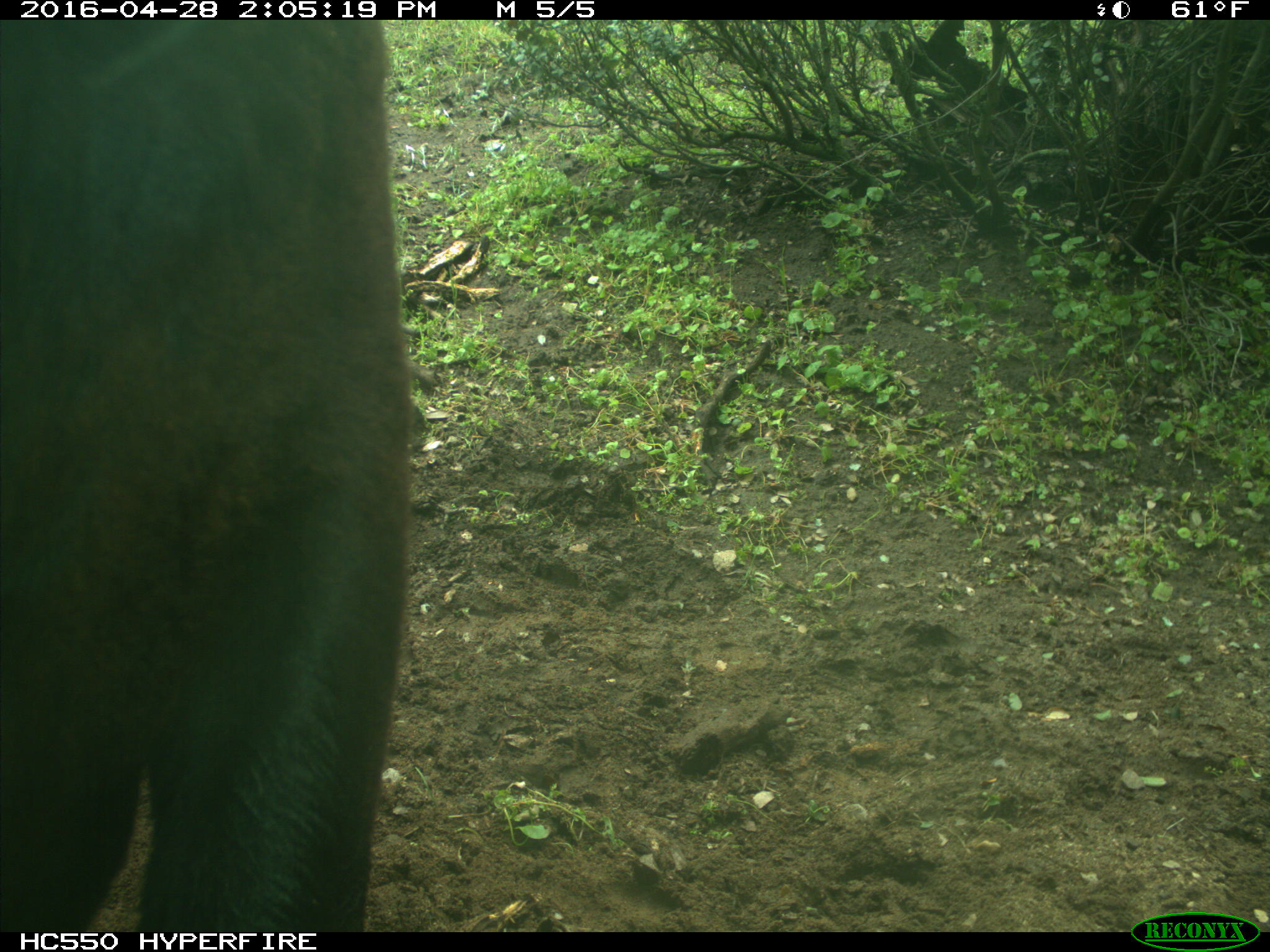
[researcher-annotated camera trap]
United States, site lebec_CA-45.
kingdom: Animalia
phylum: Chordata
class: Mammalia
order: Artiodactyla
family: Bovidae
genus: Bos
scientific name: Bos taurus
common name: domestic cow